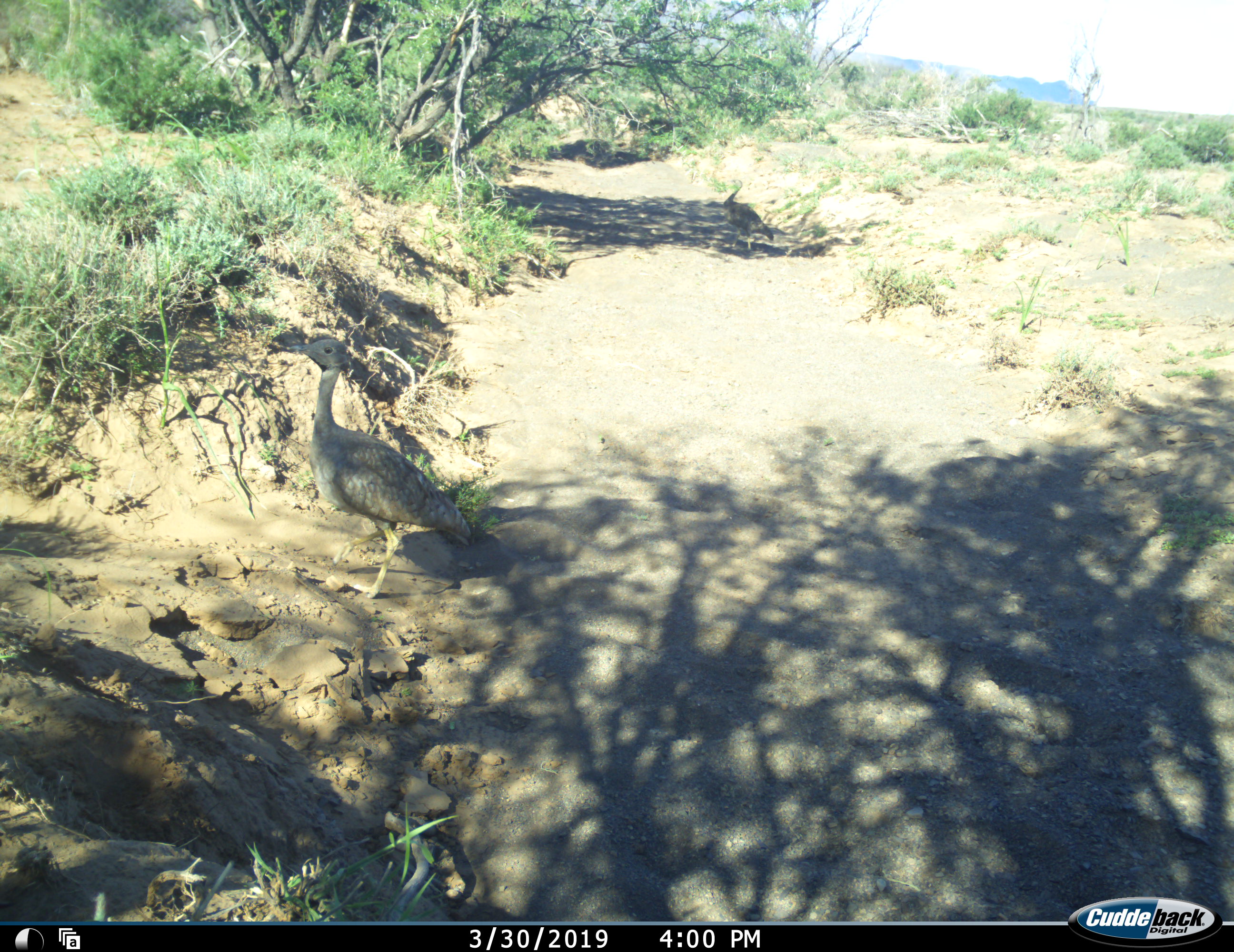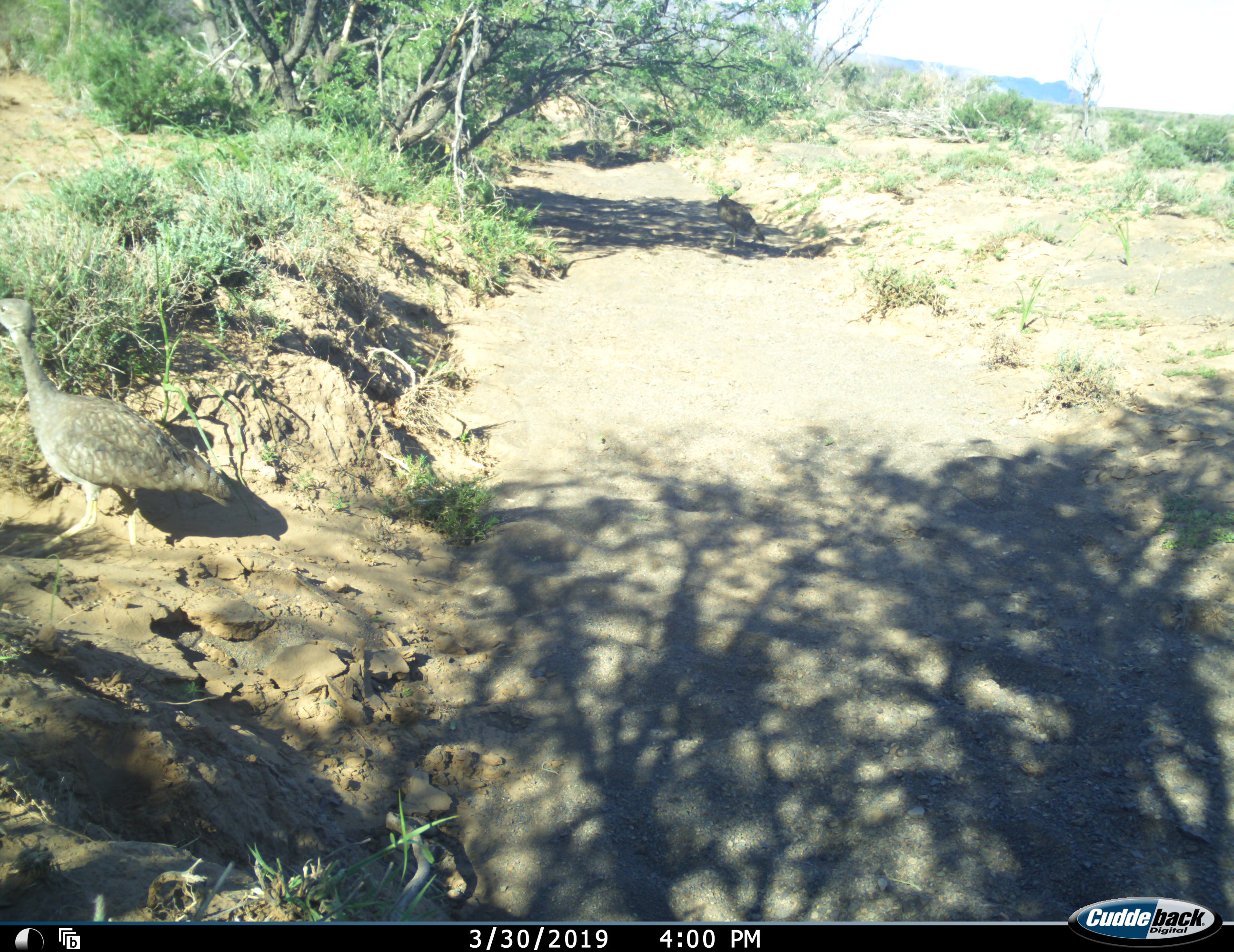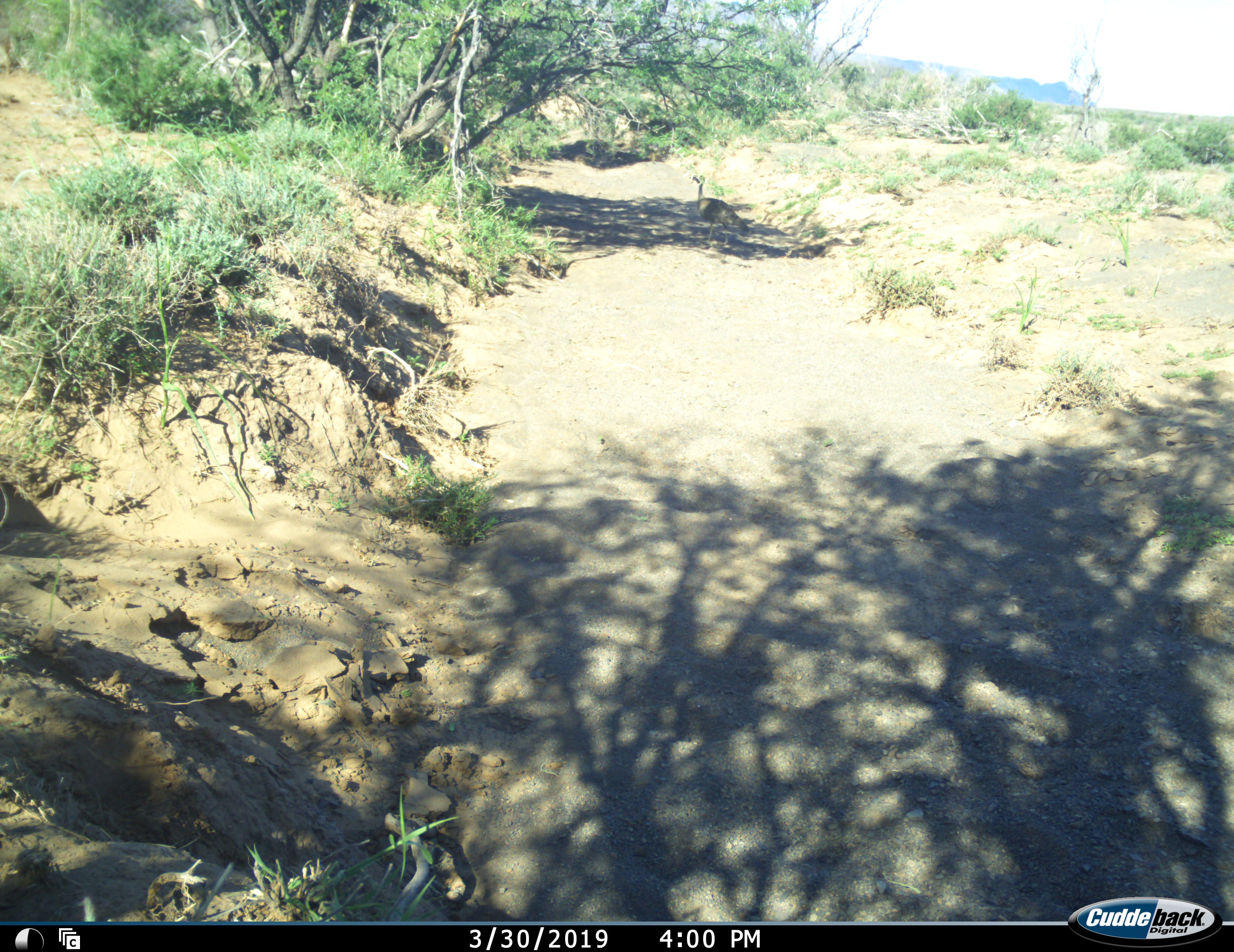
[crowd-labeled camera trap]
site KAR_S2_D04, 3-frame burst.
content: unidentified animal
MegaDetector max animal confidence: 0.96